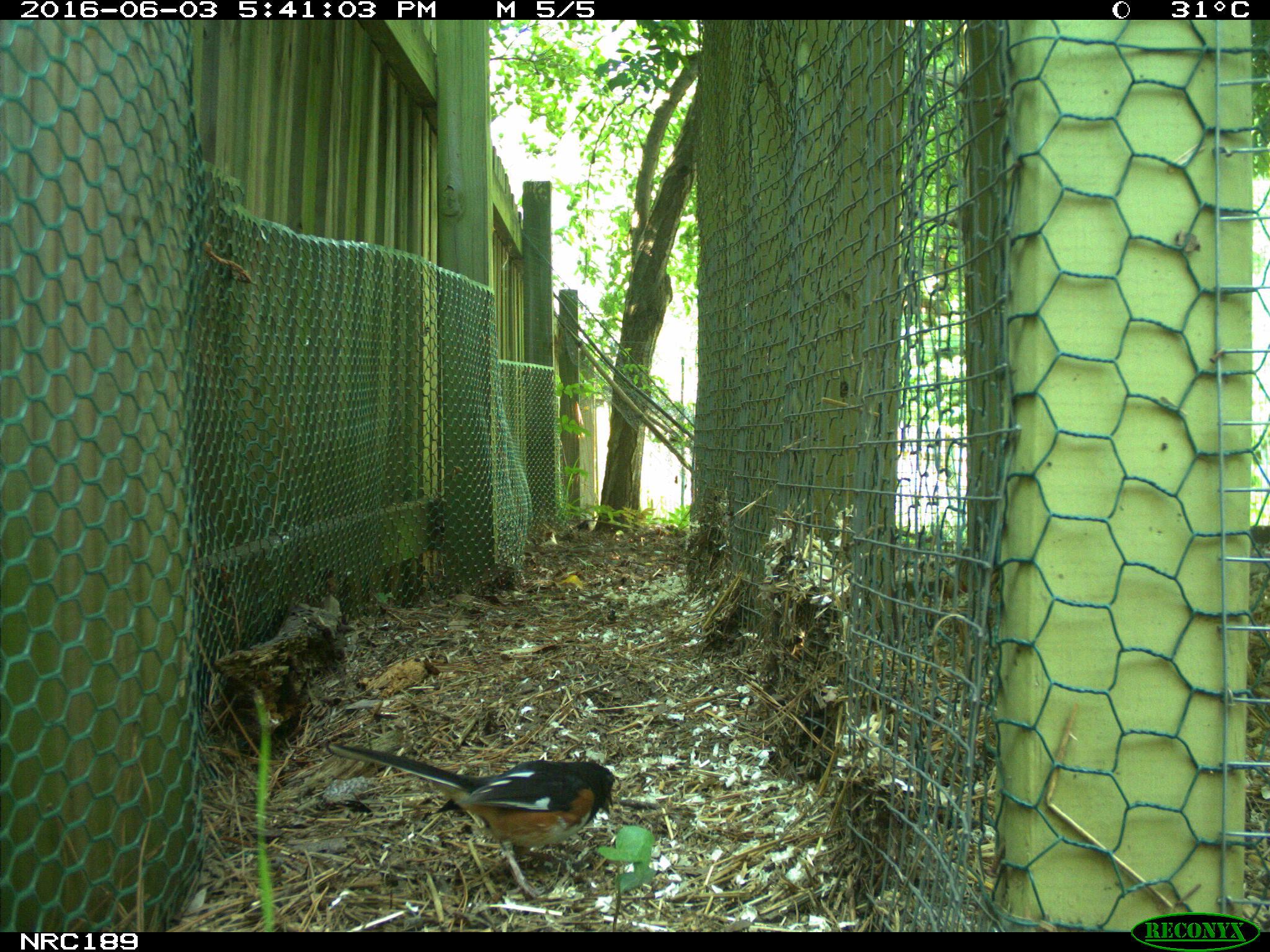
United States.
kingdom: Animalia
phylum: Chordata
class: Aves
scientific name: Aves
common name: bird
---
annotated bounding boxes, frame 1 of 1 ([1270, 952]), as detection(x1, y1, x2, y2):
Bird: detection(320, 735, 620, 861)